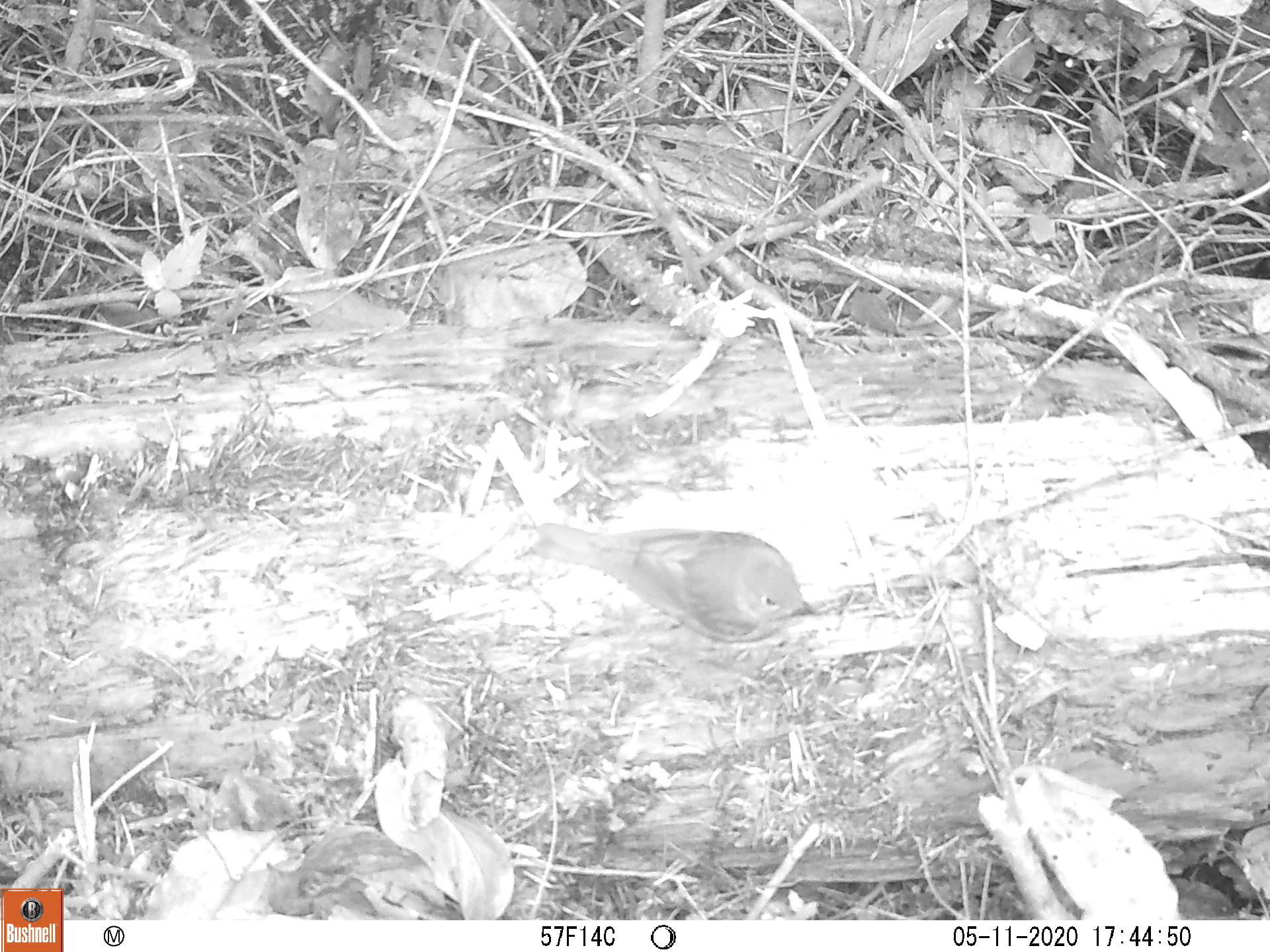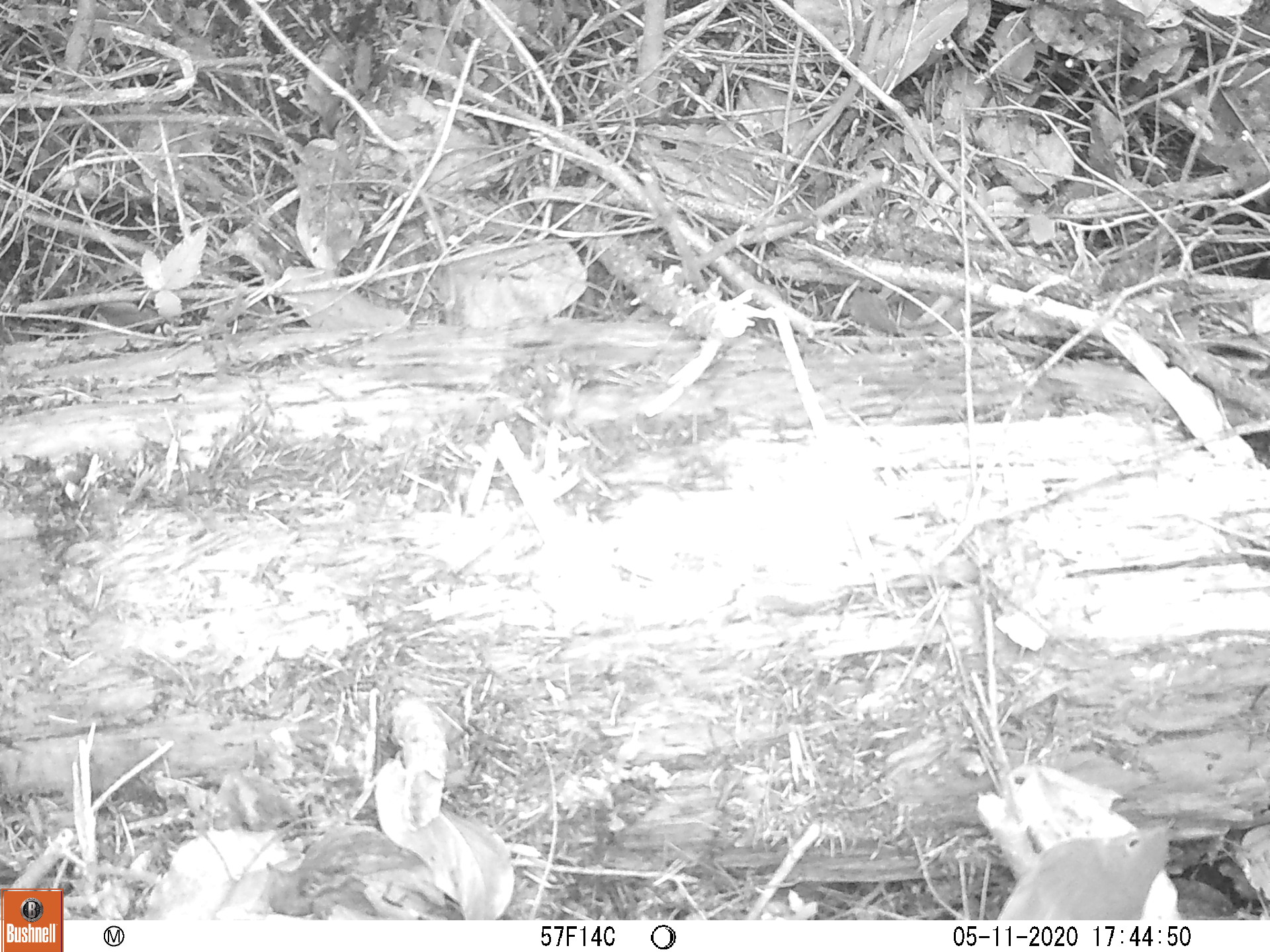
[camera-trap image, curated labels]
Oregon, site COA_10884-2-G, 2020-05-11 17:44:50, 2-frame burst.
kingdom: Animalia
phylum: Chordata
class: Aves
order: Passeriformes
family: Turdidae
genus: Catharus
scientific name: Catharus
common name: brown thrushes and nightingale-thrushes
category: catharus species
Catharus species (brown thrushes and nightingale-thrushes) (Catharus).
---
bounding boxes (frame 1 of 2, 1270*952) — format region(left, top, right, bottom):
catharus species: region(518, 509, 835, 666)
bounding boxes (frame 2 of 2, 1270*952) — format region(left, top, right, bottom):
catharus species: region(974, 803, 1188, 915)